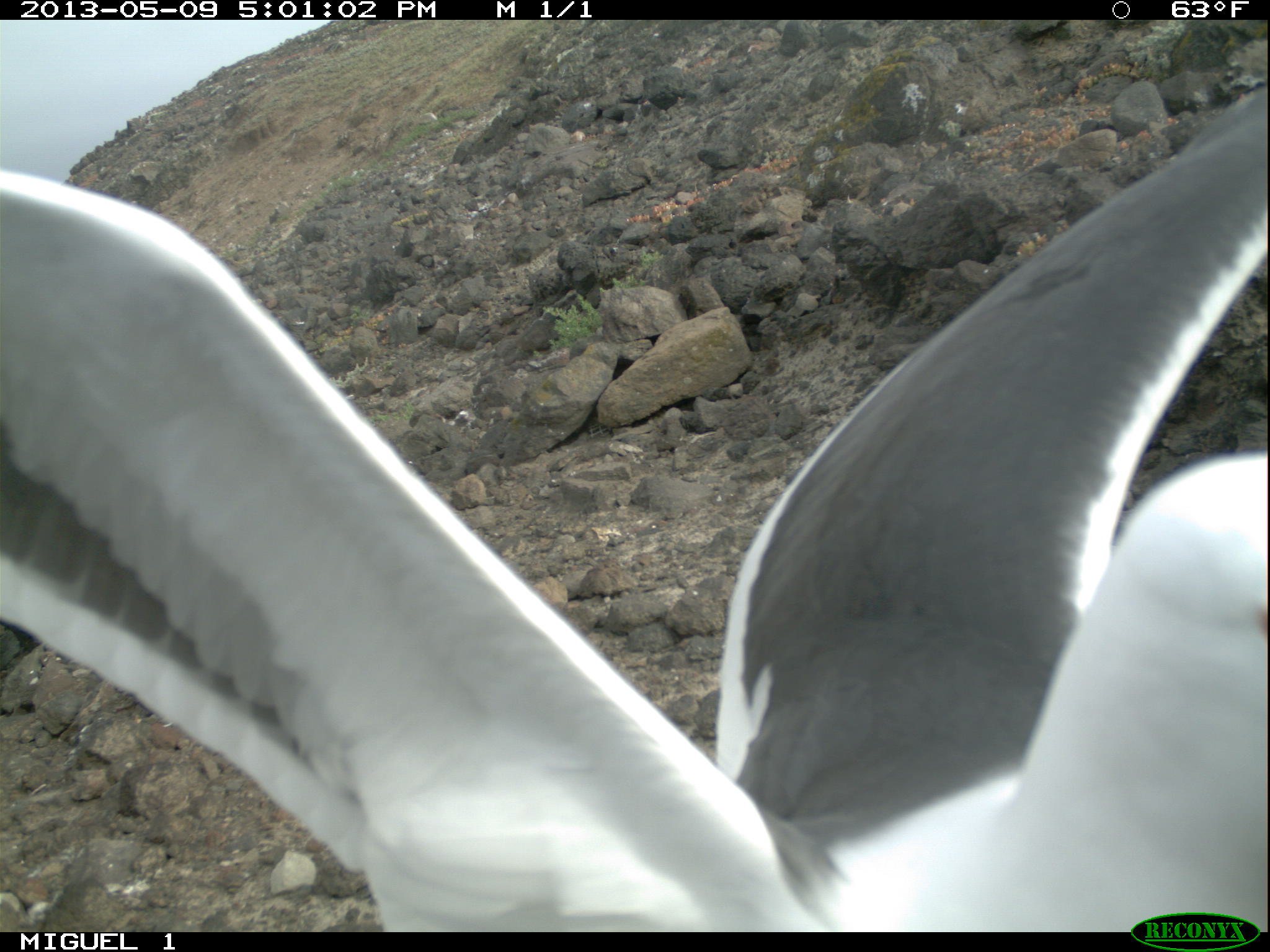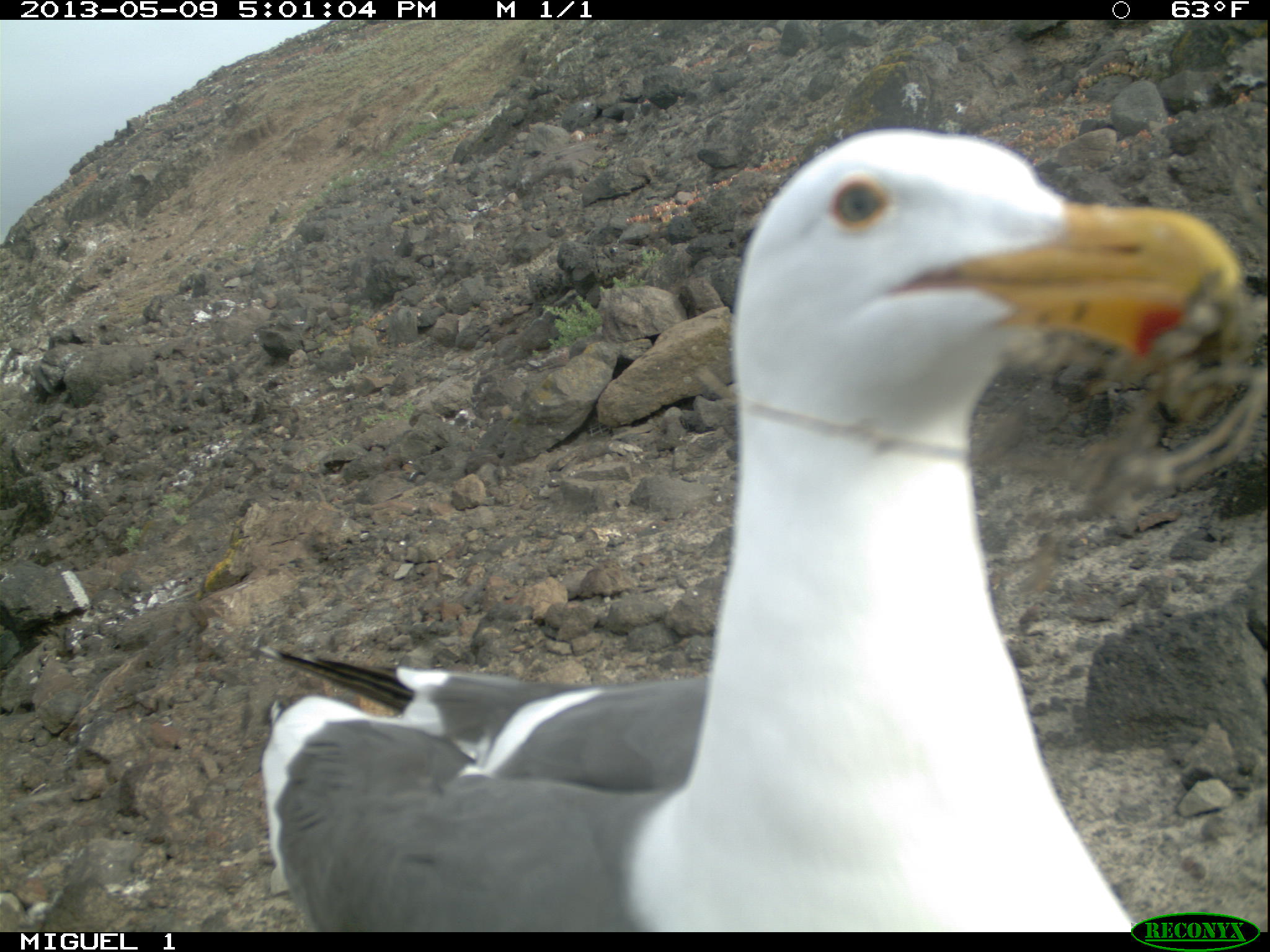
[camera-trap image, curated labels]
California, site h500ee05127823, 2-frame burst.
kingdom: Animalia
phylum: Chordata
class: Aves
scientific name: Aves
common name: bird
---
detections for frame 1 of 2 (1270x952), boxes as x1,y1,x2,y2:
bird: 1,83,1269,931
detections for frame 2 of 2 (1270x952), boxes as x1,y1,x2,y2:
bird: 254,126,1241,932